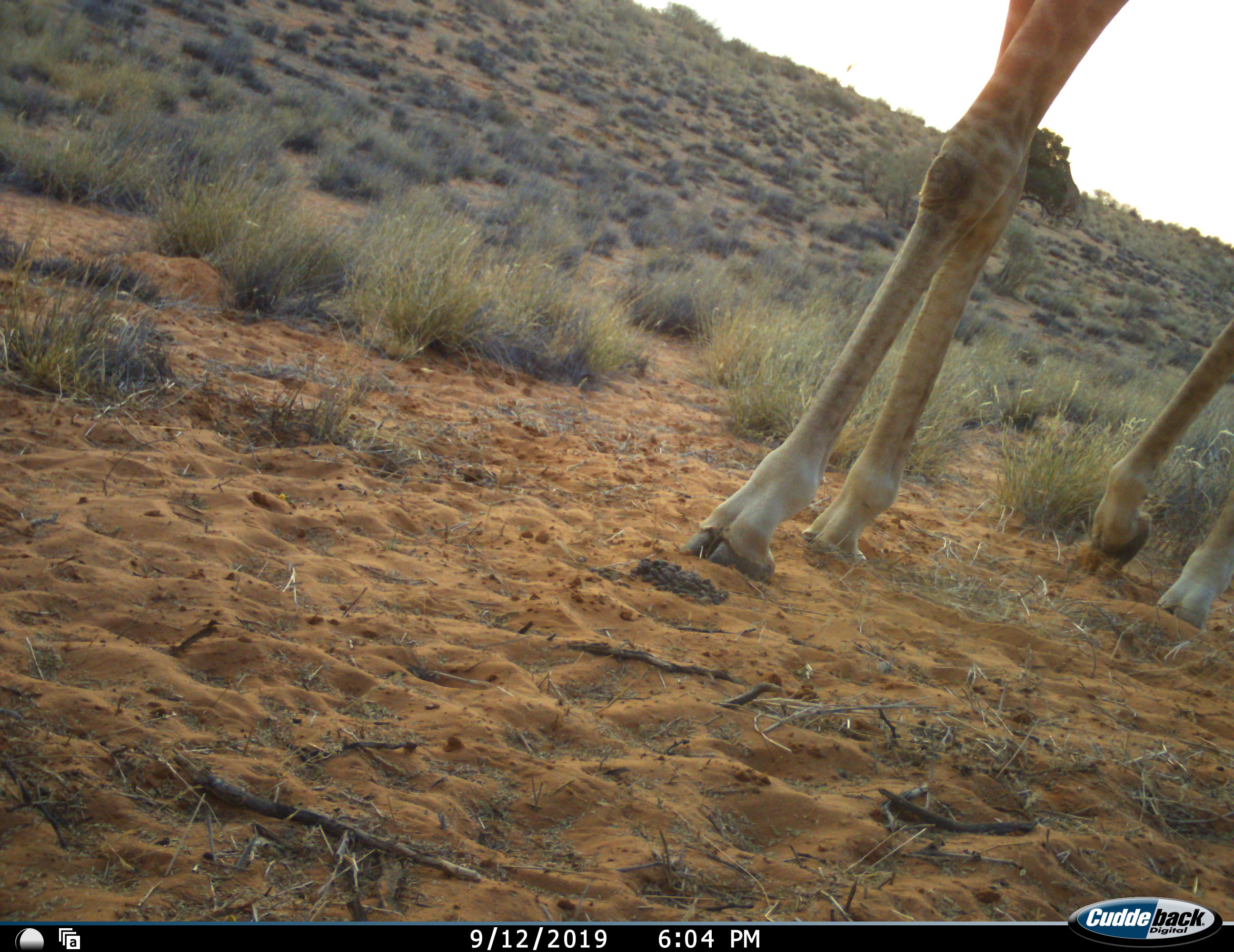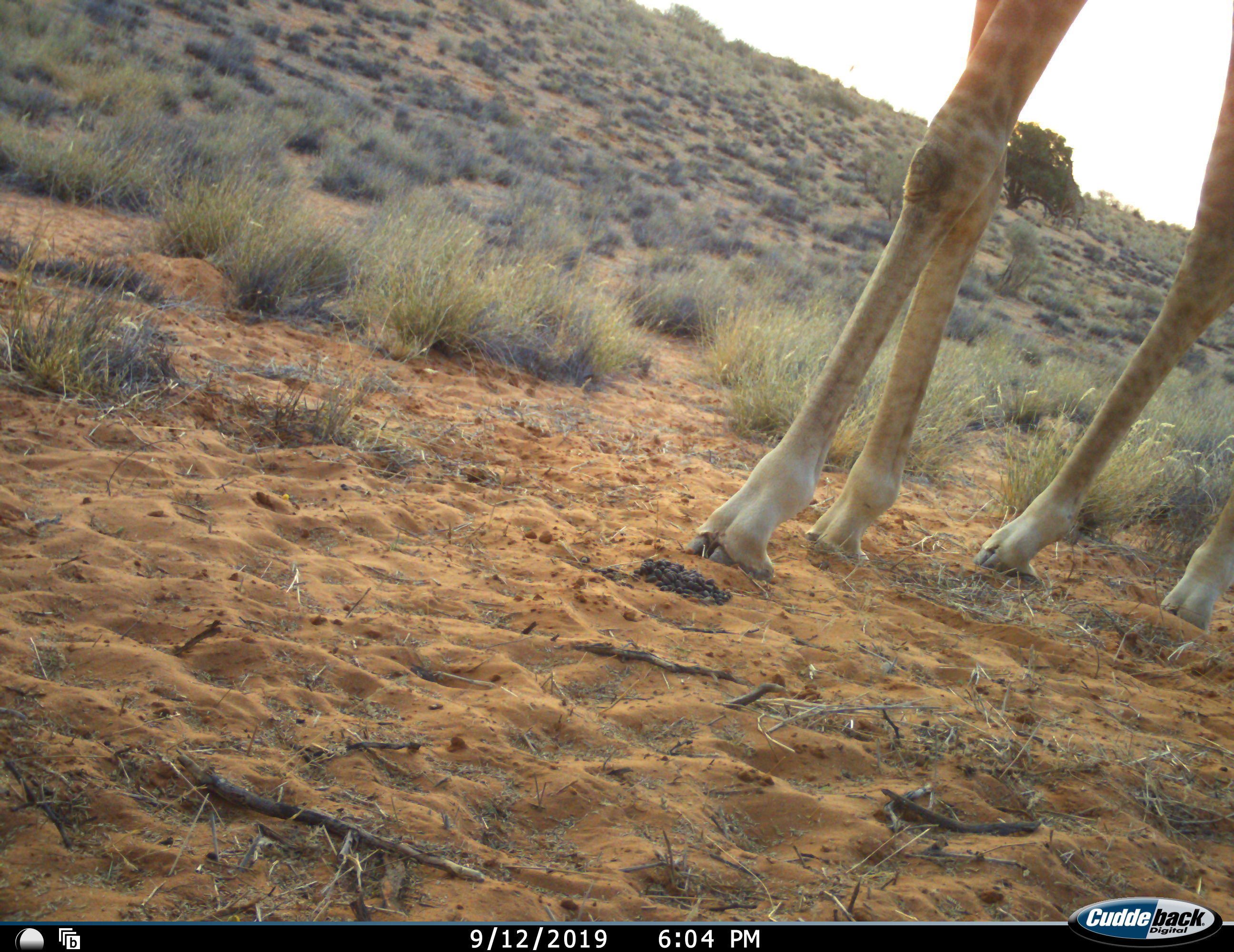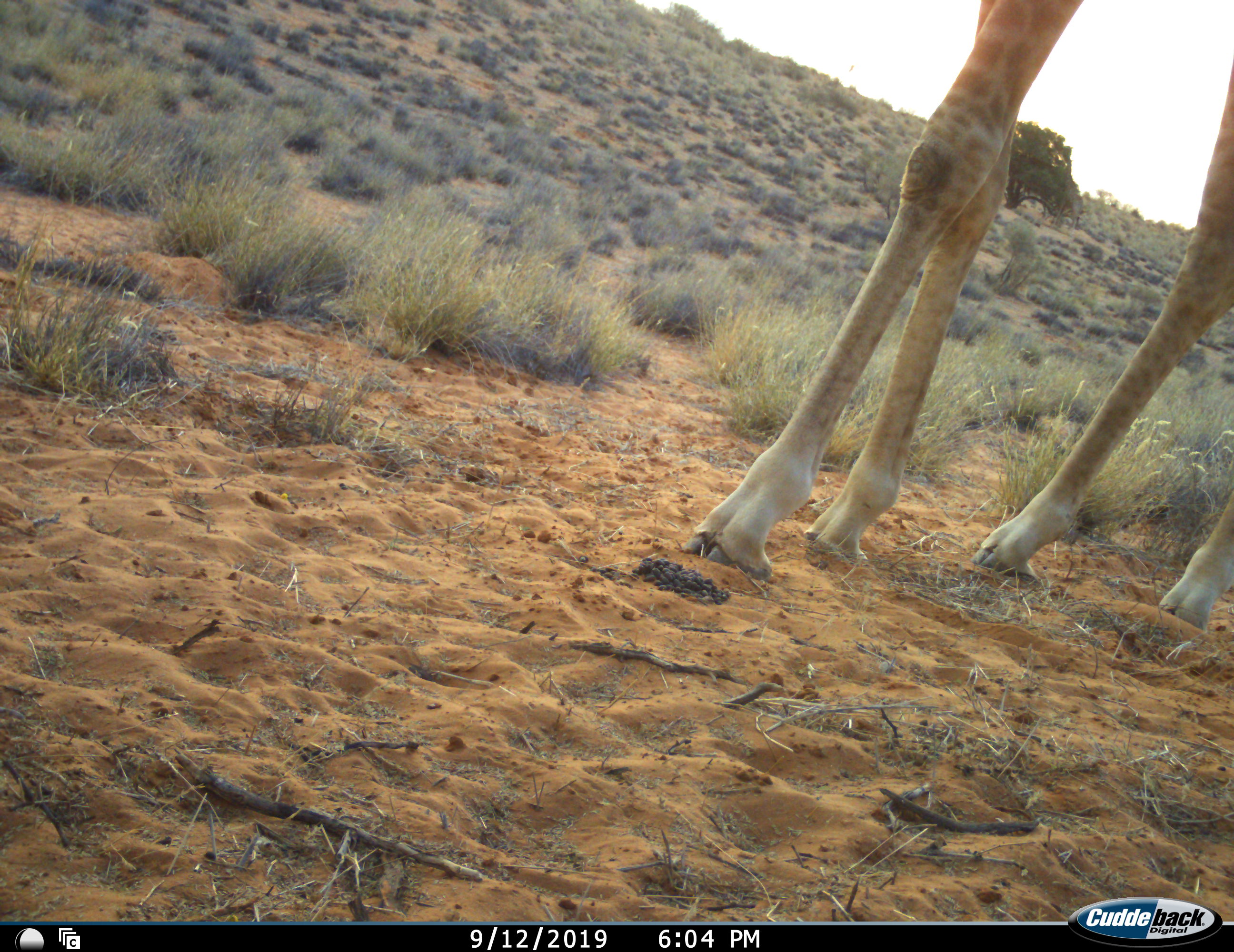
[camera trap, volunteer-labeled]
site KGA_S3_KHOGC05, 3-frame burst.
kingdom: Animalia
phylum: Chordata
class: Mammalia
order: Artiodactyla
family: Giraffidae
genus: Giraffa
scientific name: Giraffa camelopardalis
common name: giraffe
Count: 1.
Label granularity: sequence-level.